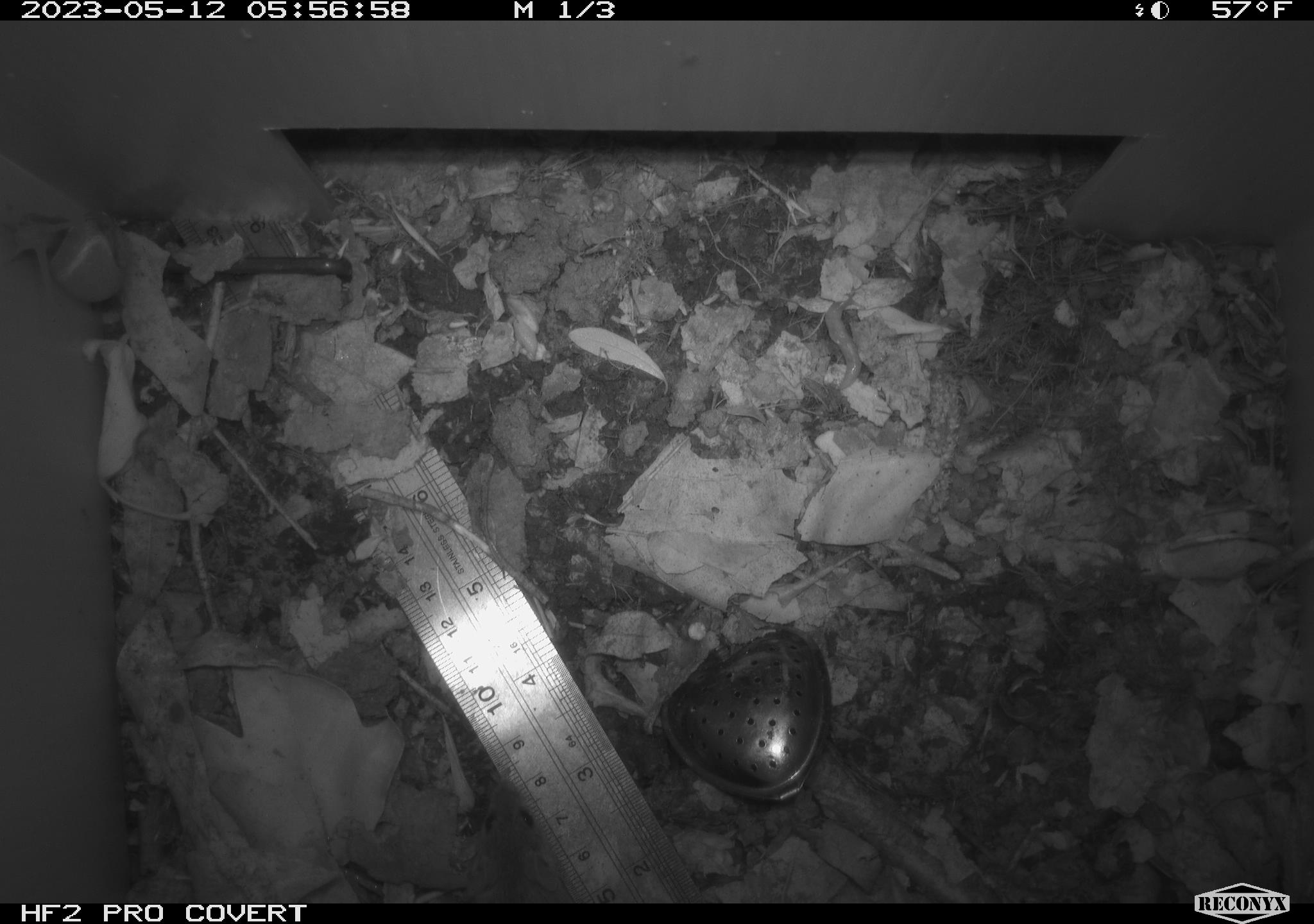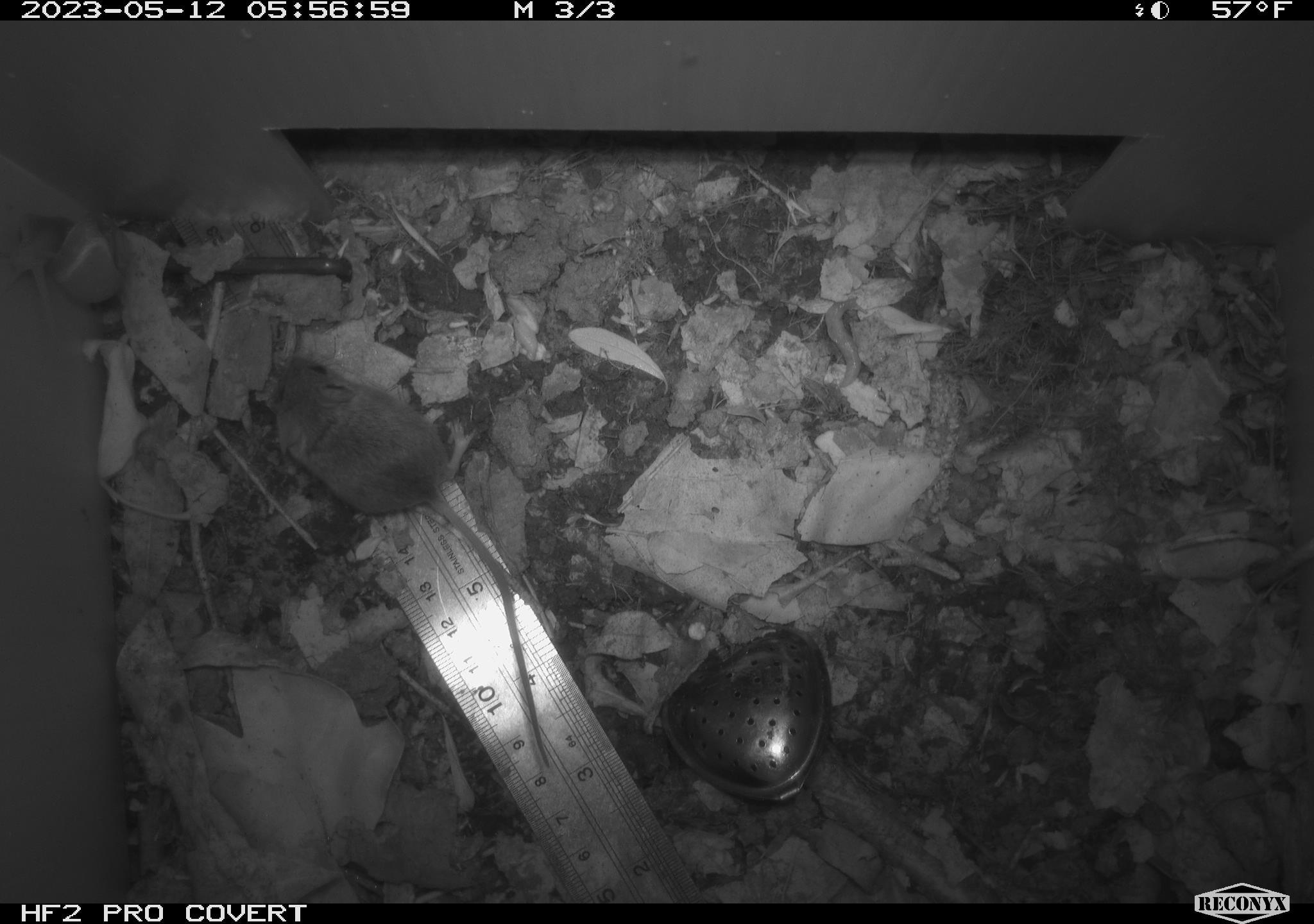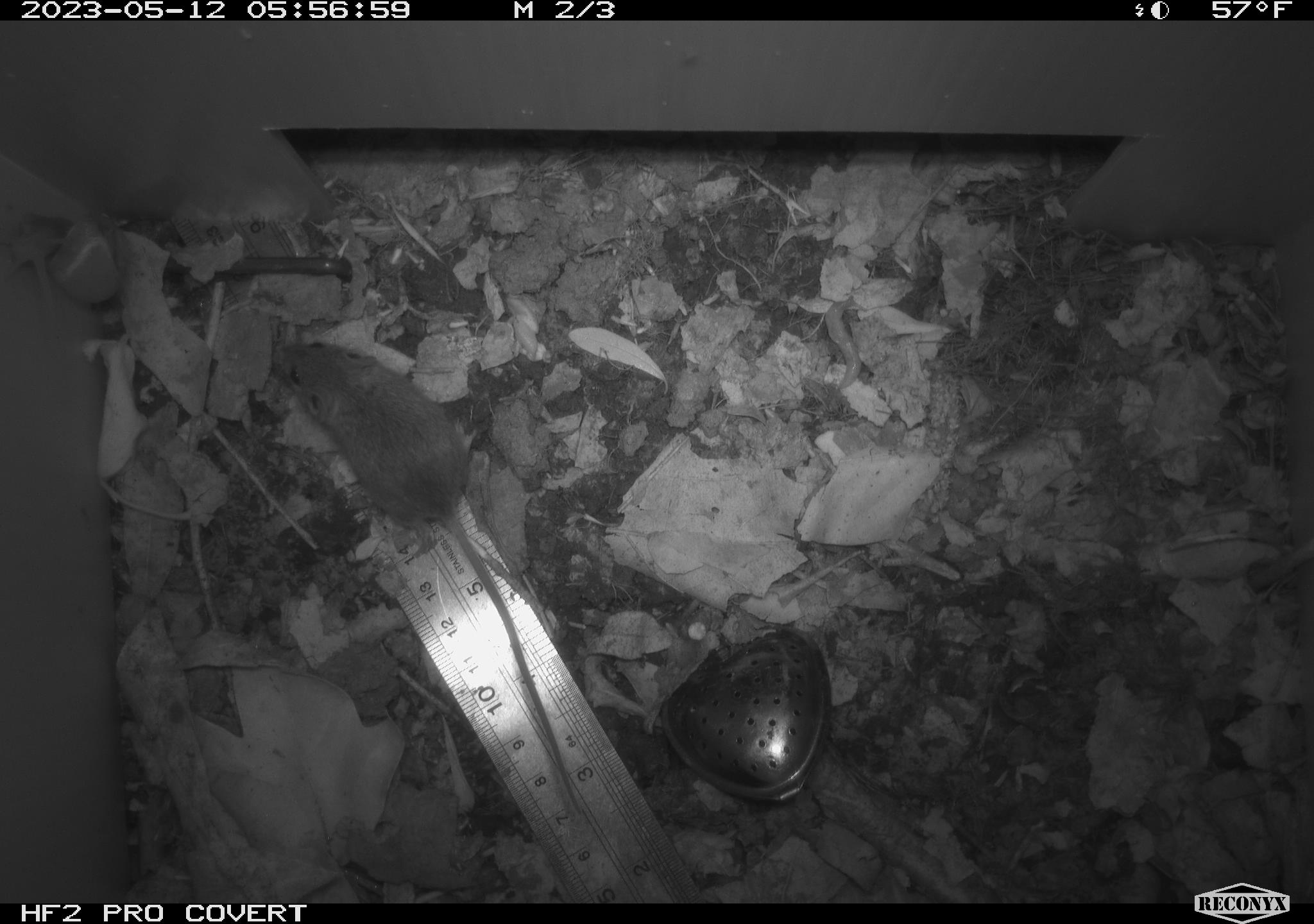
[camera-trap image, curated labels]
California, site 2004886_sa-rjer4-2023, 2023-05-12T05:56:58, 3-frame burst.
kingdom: Animalia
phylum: Chordata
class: Mammalia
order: Rodentia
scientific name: Rodentia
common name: mouse species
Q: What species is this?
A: Mouse species (Rodentia).